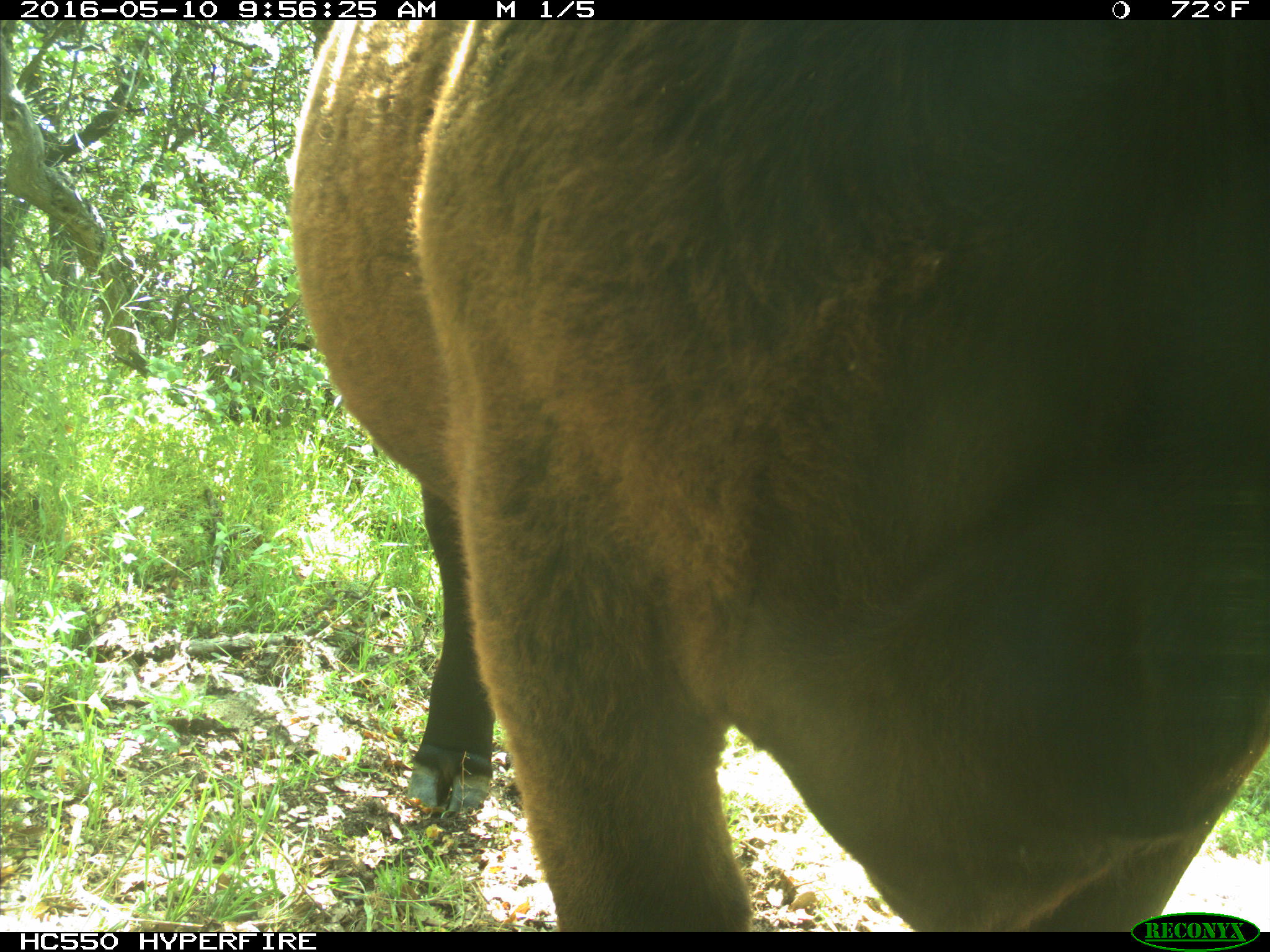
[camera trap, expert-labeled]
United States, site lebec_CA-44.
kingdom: Animalia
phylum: Chordata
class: Mammalia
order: Artiodactyla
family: Bovidae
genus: Bos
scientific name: Bos taurus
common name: domestic cow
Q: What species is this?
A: Bos taurus (domestic cow).